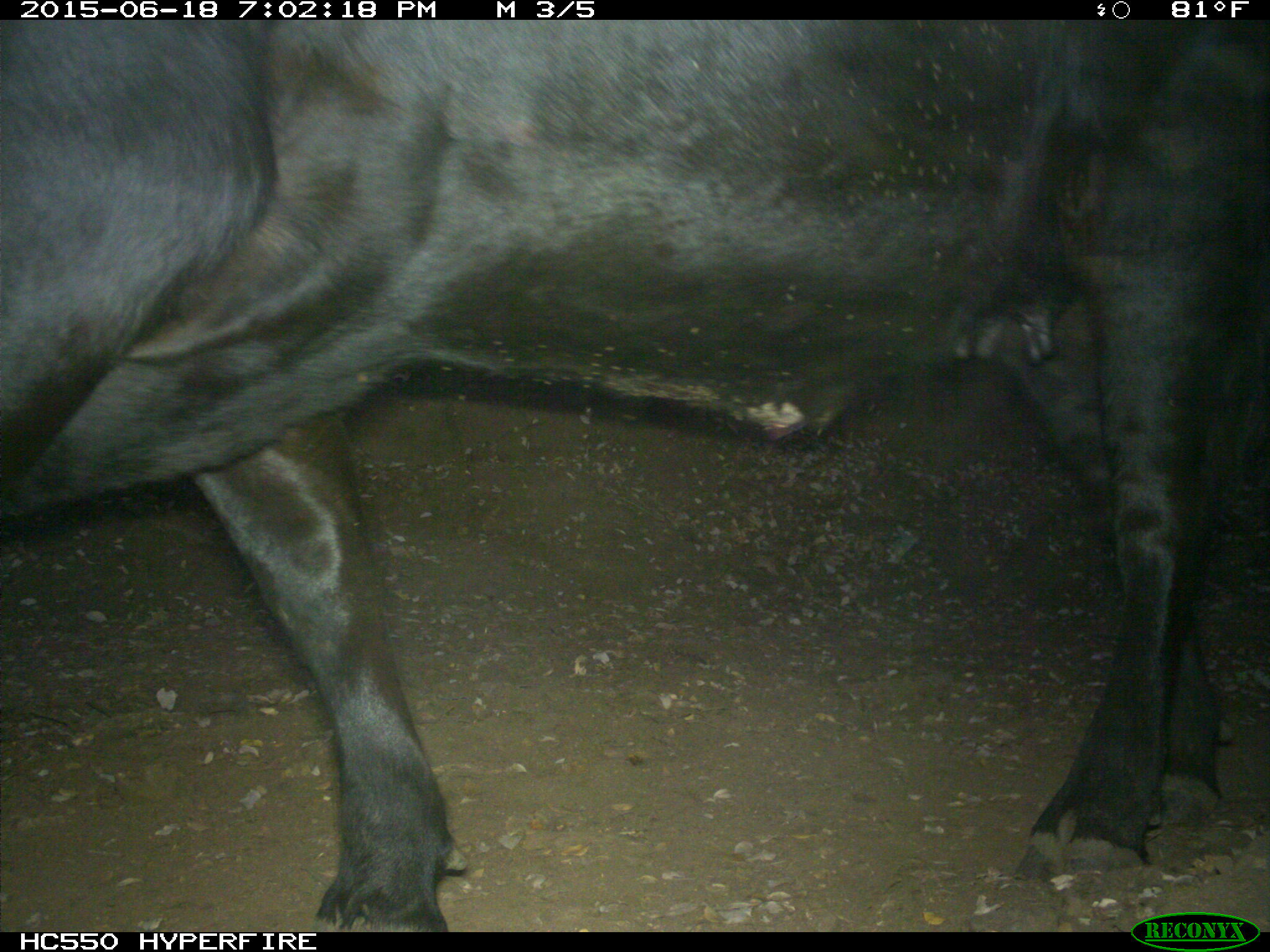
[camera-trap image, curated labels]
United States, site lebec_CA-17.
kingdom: Animalia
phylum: Chordata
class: Mammalia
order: Artiodactyla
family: Bovidae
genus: Bos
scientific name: Bos taurus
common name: domestic cow